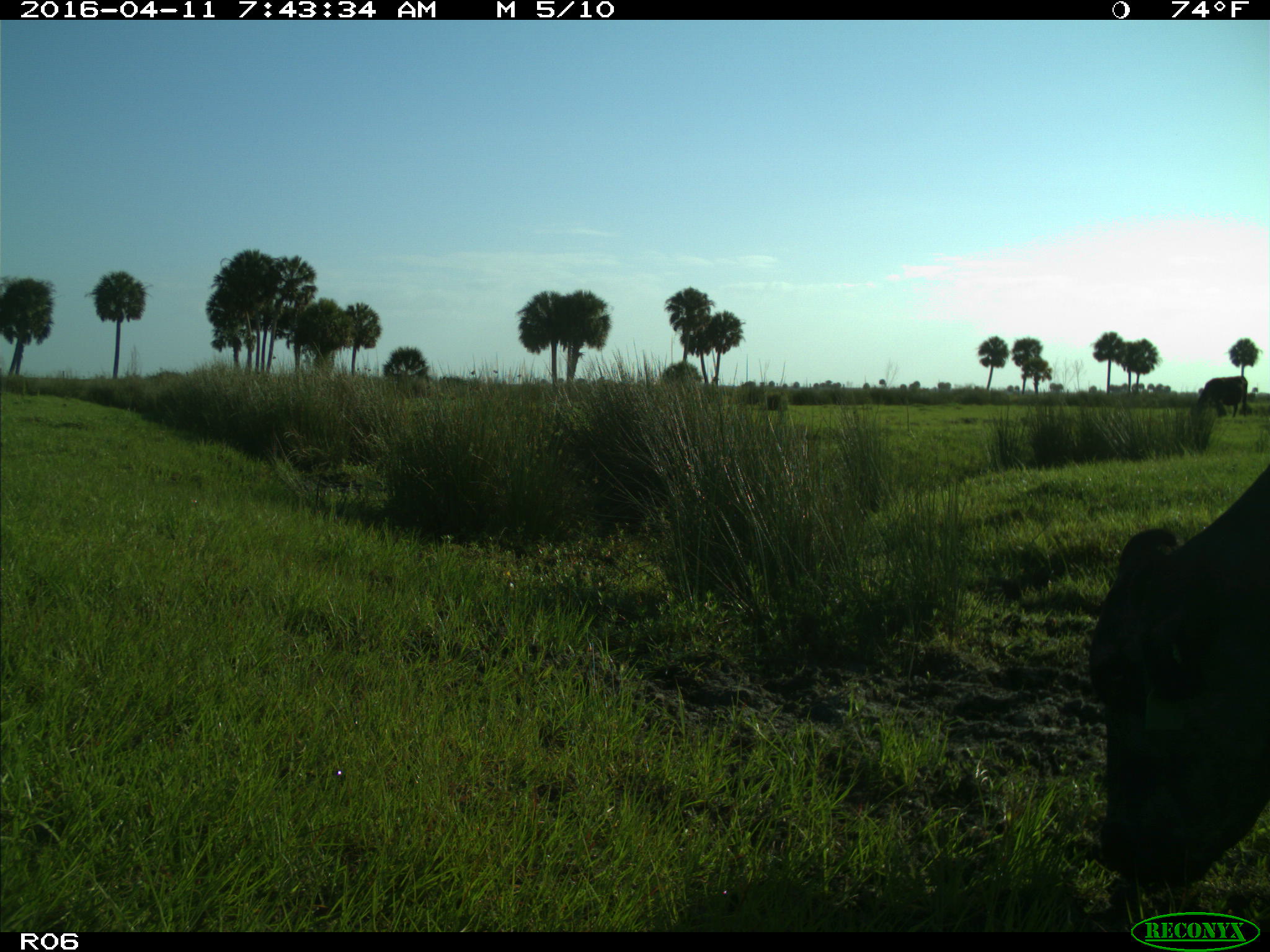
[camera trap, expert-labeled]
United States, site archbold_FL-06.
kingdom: Animalia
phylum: Chordata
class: Mammalia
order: Artiodactyla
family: Bovidae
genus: Bos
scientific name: Bos taurus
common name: domestic cow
Bos taurus (domestic cow).